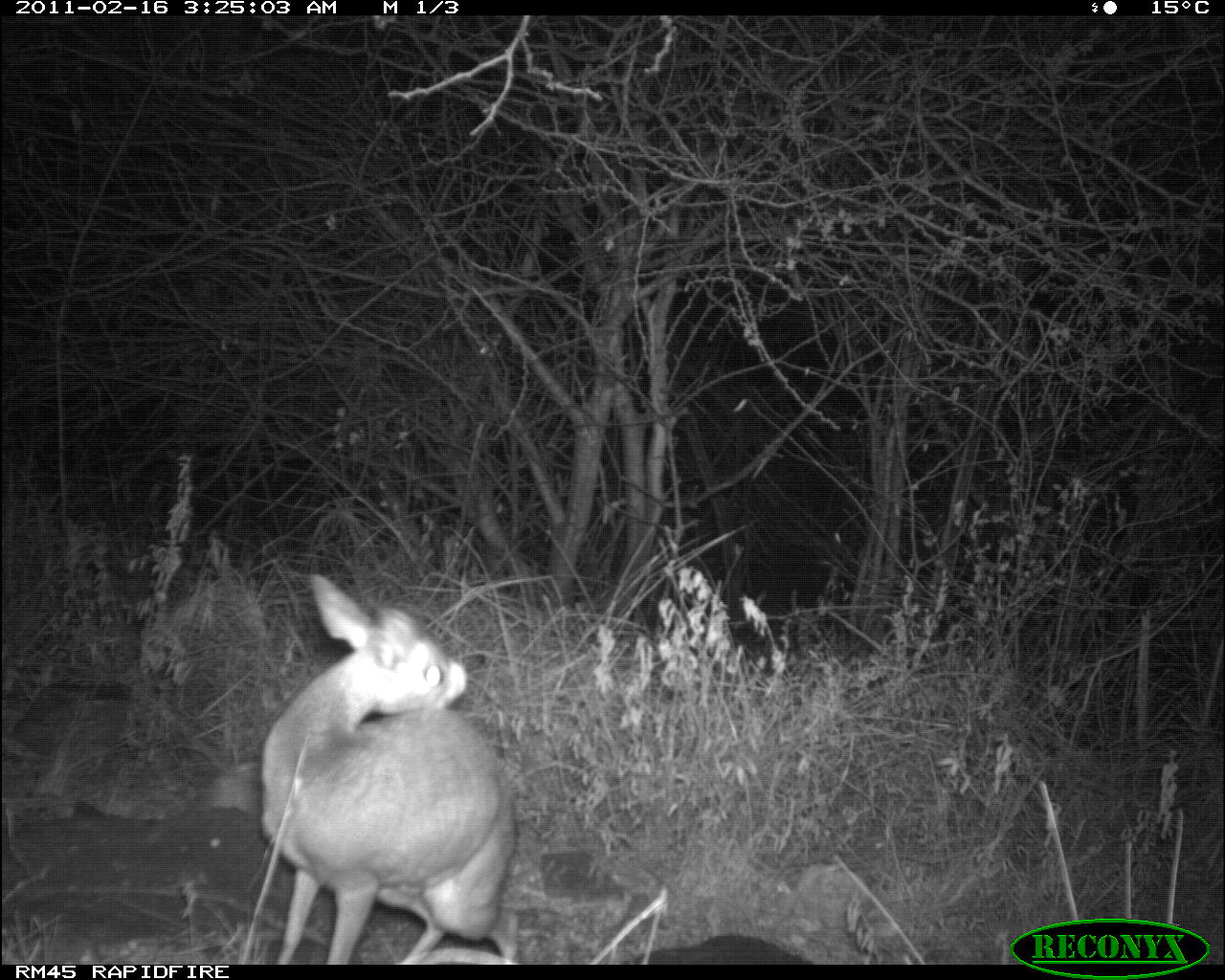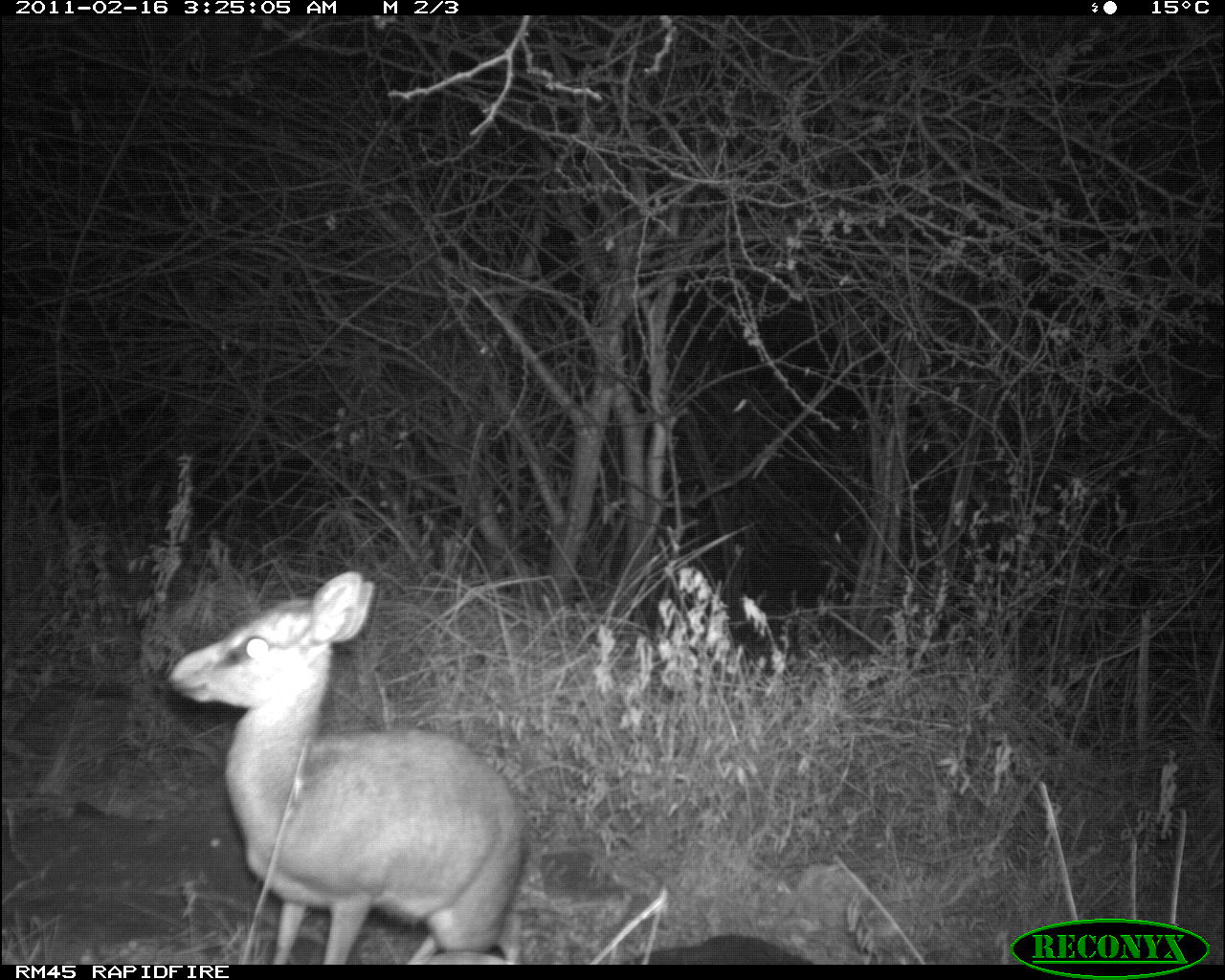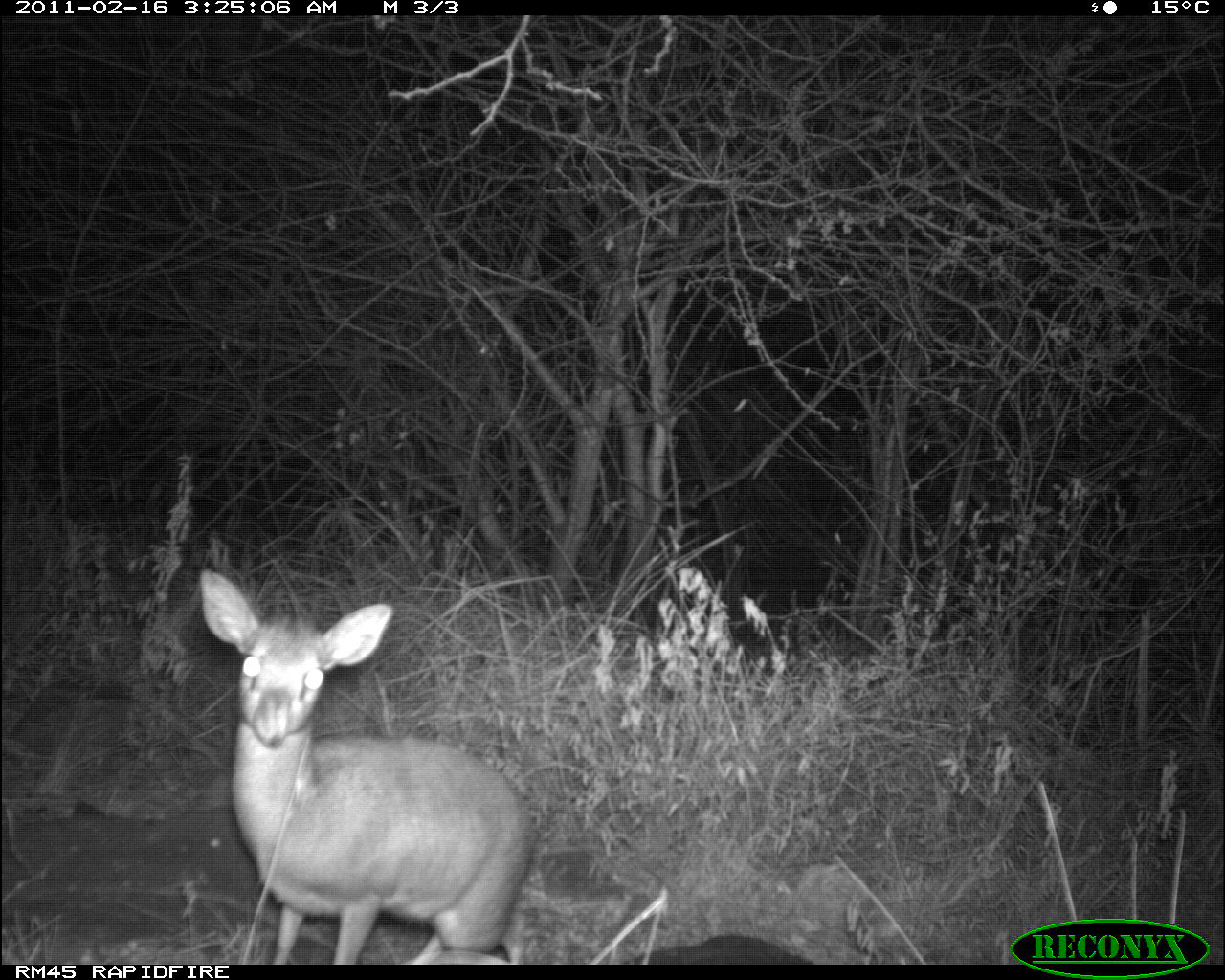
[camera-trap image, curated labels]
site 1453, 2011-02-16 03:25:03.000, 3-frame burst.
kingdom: Animalia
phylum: Chordata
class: Mammalia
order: Artiodactyla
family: Bovidae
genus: Madoqua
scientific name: Madoqua guentheri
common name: günther's dik-dik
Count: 1.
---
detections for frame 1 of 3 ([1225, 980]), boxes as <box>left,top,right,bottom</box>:
madoqua guentheri: <box>258,572,518,964</box>; <box>619,934,816,966</box>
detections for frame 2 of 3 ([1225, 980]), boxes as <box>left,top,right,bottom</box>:
madoqua guentheri: <box>169,571,535,965</box>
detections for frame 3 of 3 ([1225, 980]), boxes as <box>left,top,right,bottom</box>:
madoqua guentheri: <box>198,569,535,967</box>